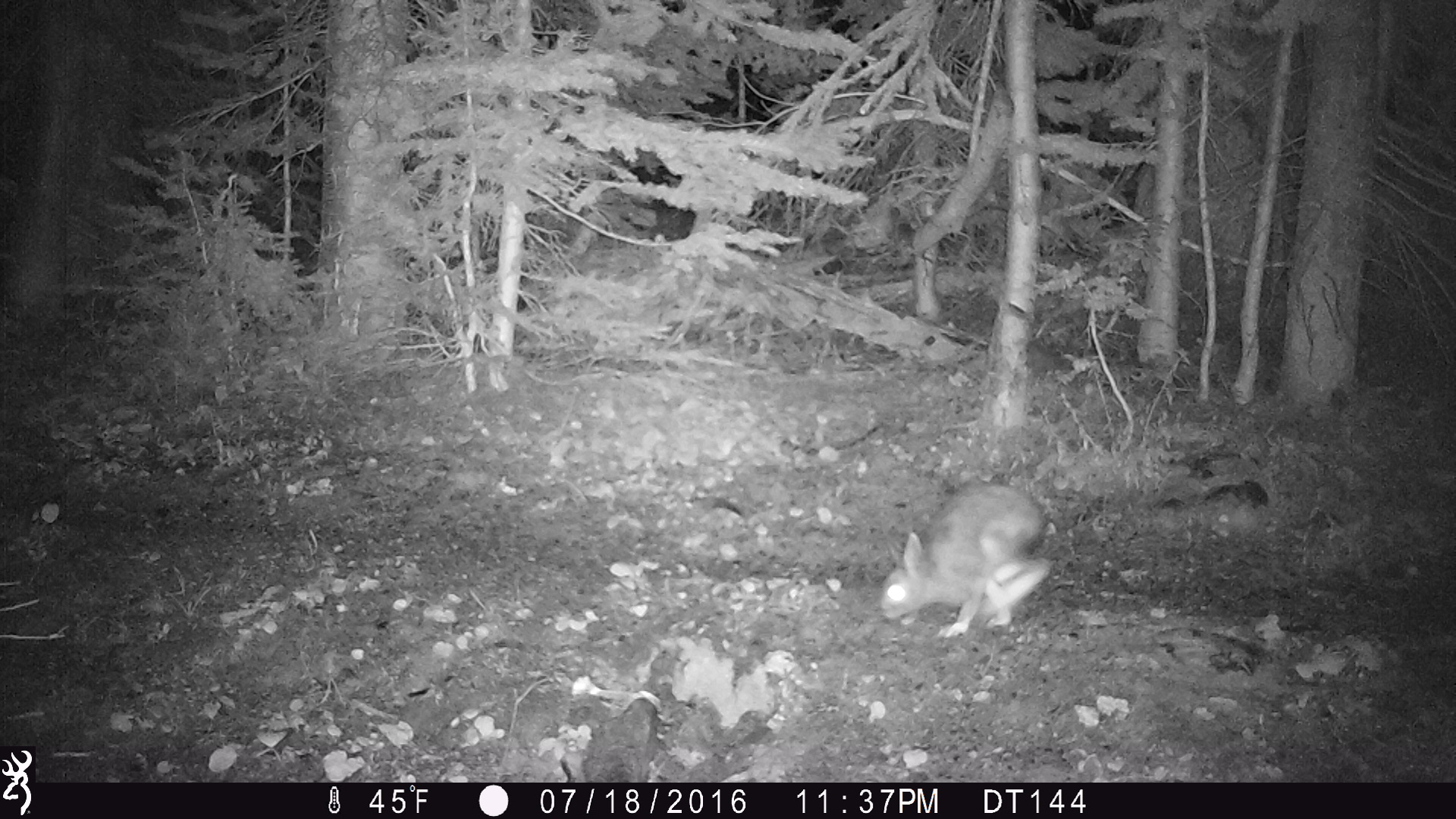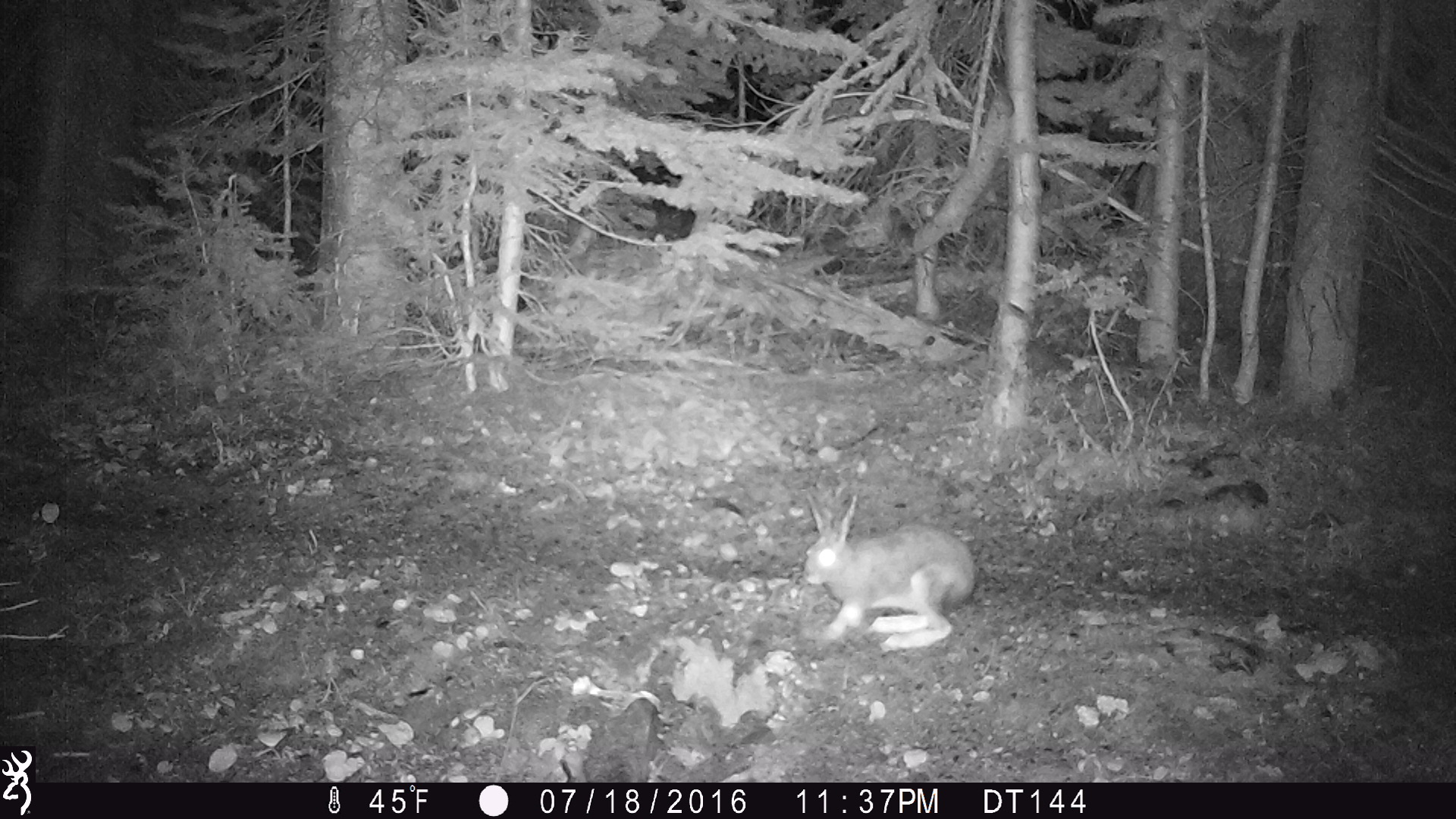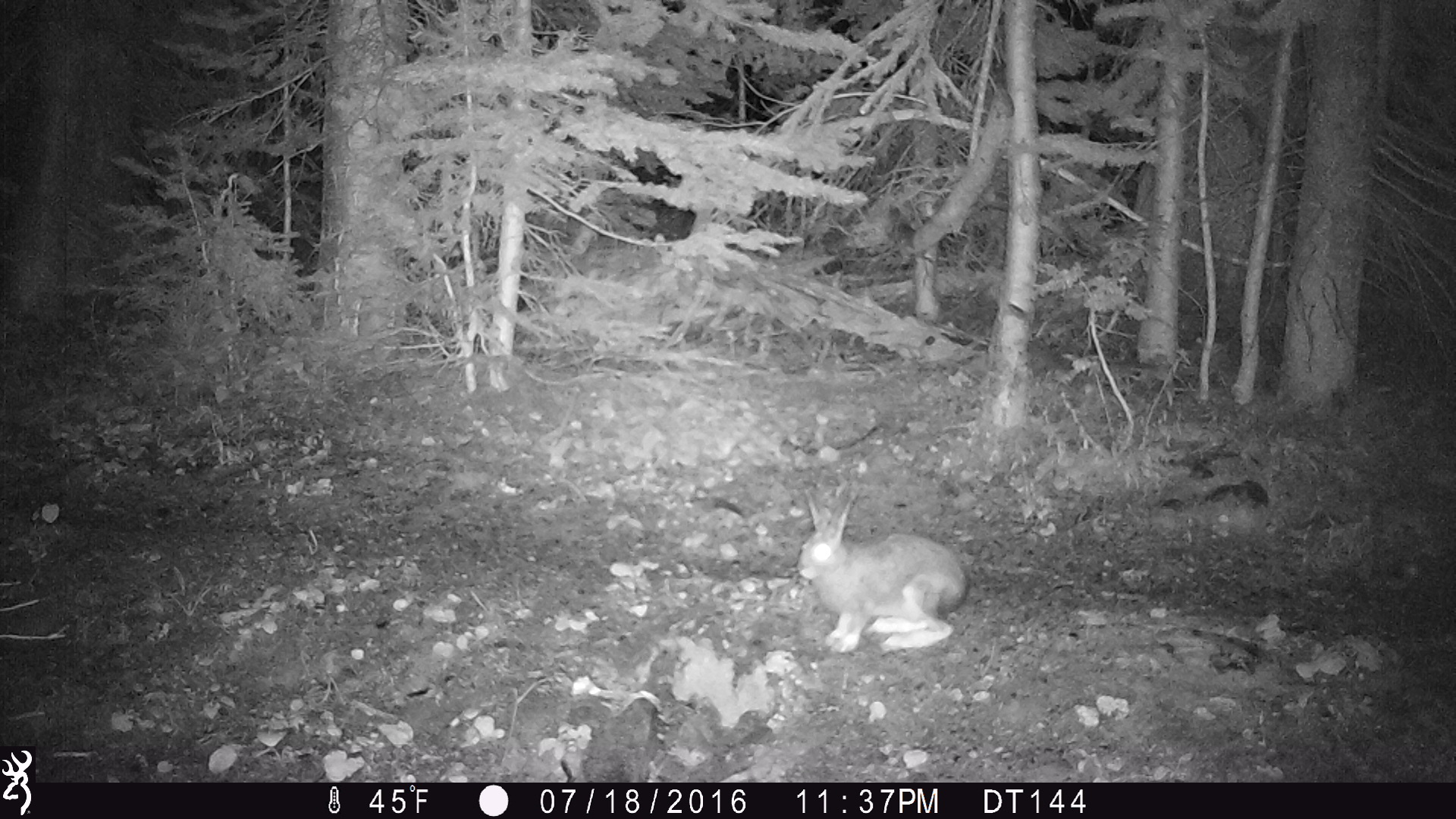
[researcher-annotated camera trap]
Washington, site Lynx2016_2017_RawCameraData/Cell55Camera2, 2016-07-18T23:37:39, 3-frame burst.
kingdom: Animalia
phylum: Chordata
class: Mammalia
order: Lagomorpha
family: Leporidae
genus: Lepus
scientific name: Lepus americanus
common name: snowshoe hare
Lepus americanus (snowshoe hare). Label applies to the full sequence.